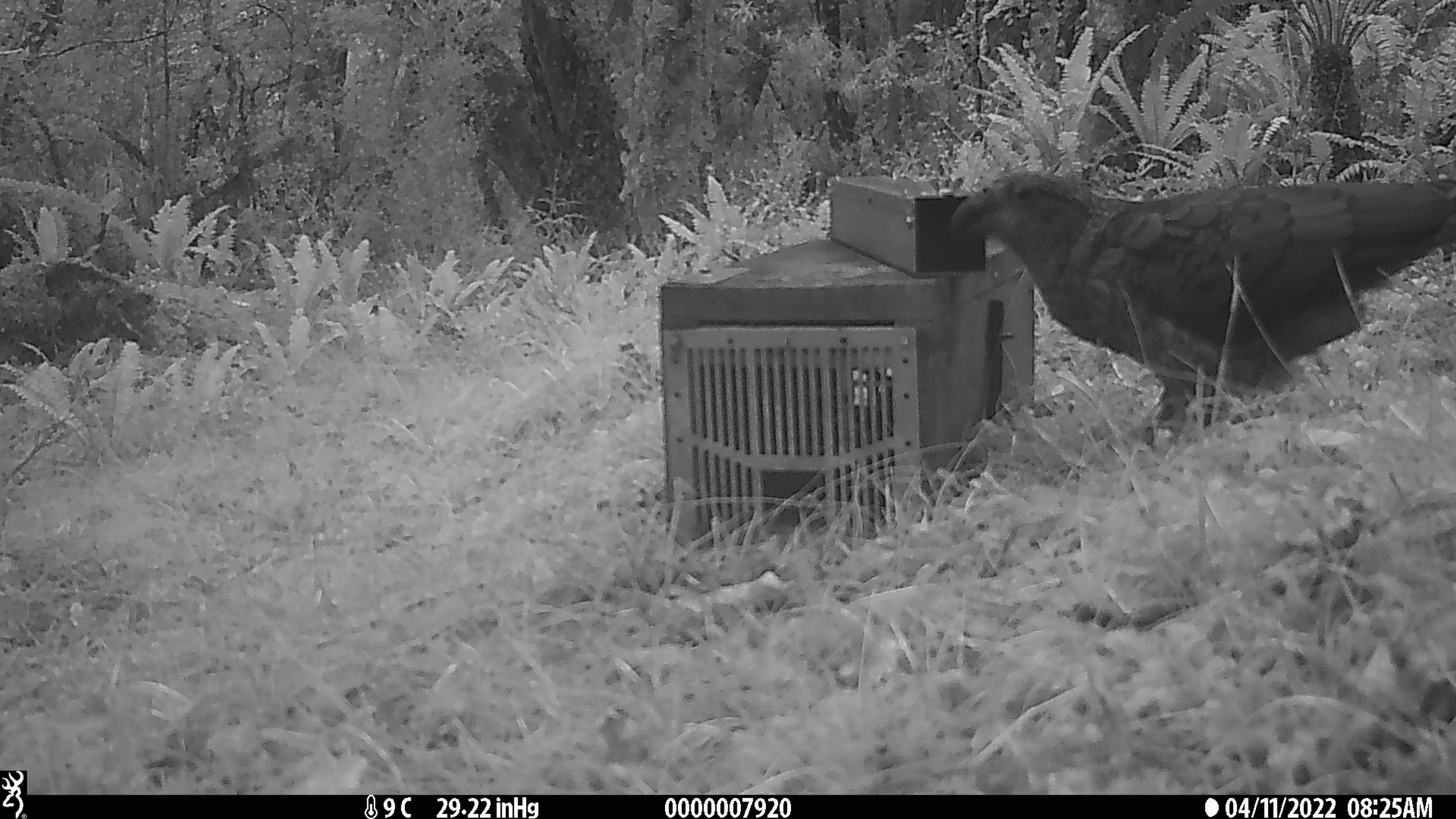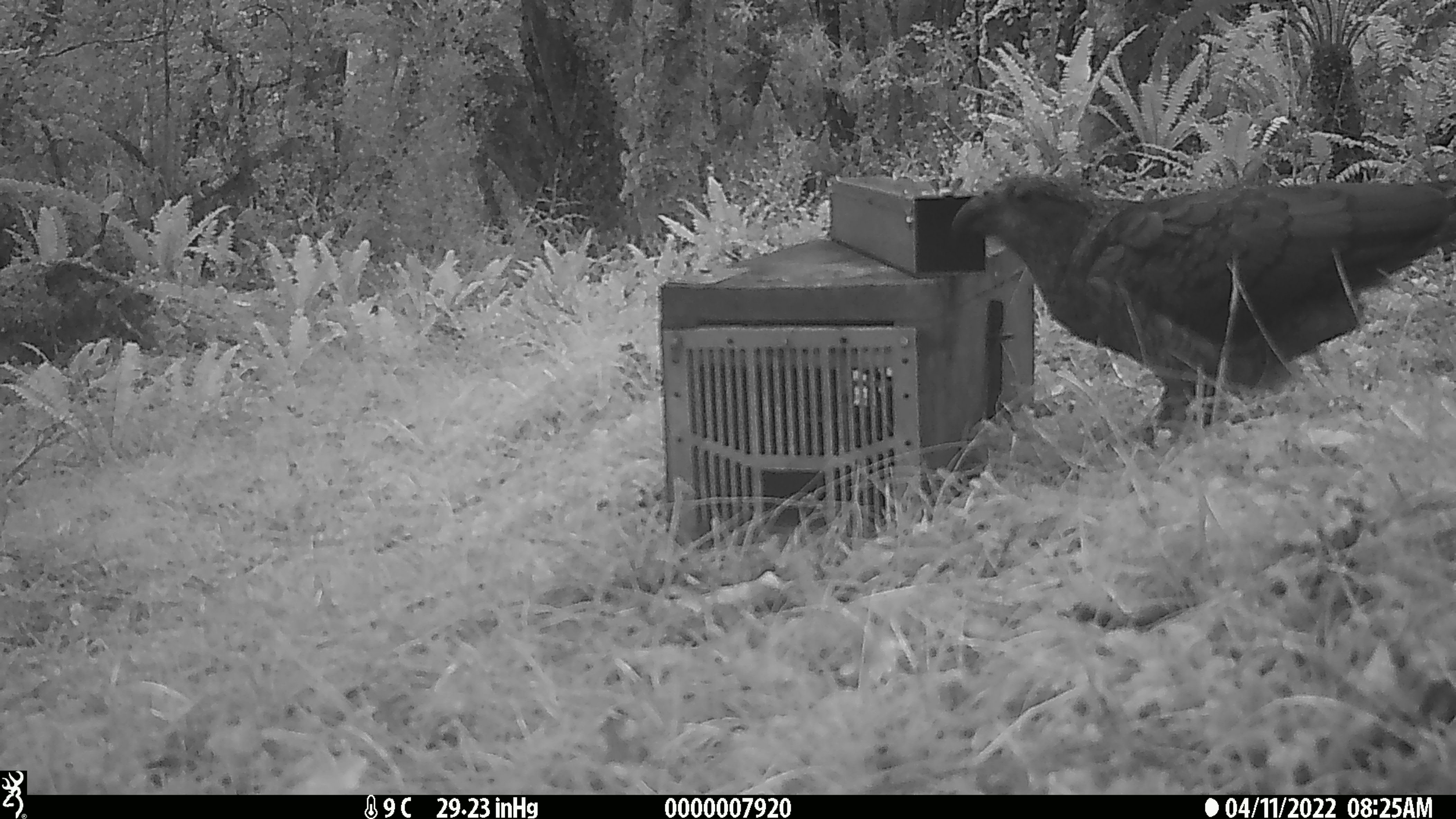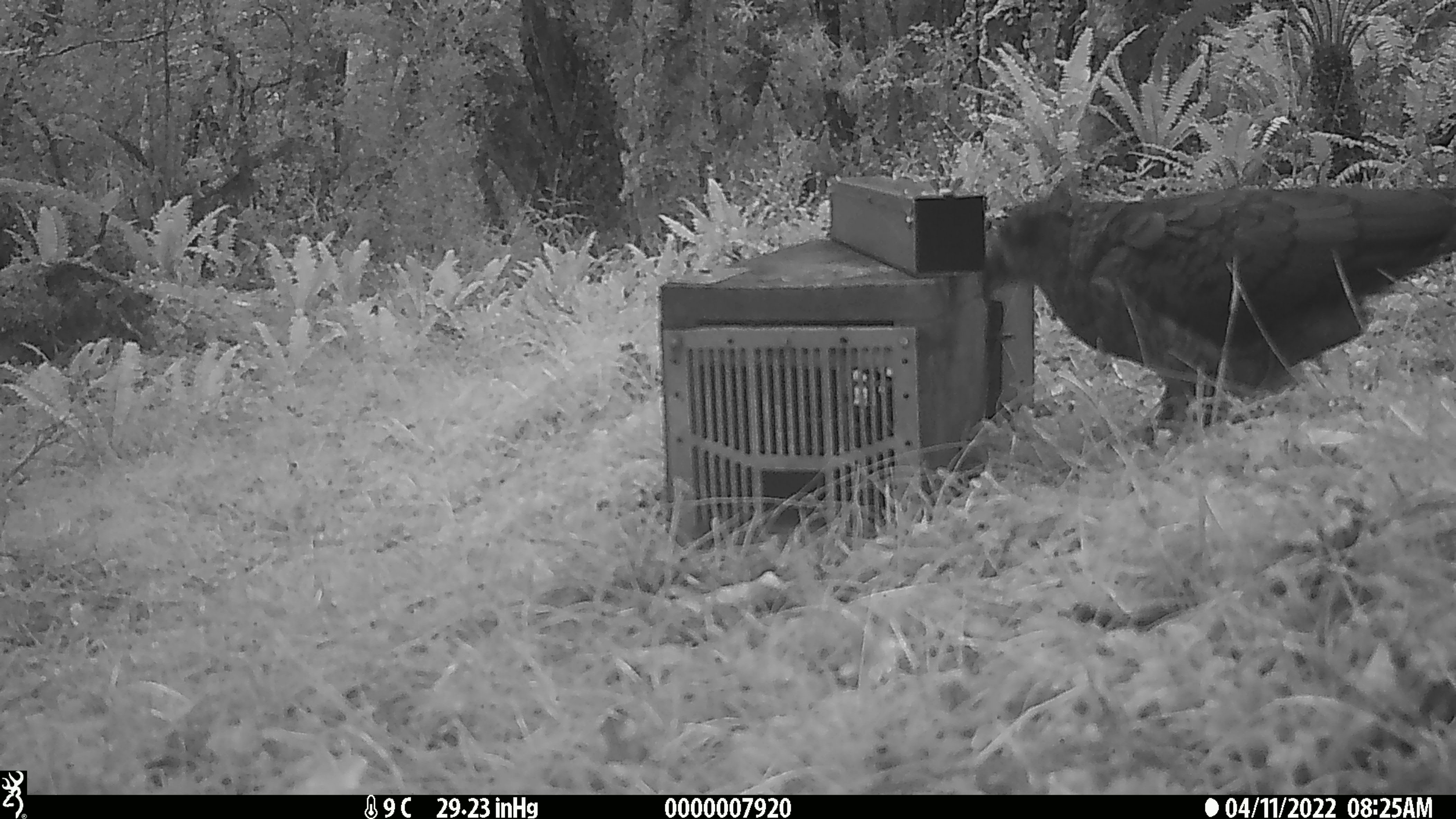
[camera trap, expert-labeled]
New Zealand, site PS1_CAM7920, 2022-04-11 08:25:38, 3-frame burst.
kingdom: Animalia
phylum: Chordata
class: Aves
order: Psittaciformes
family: Strigopidae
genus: Nestor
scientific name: Nestor notabilis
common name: kea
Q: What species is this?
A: Kea (Nestor notabilis).